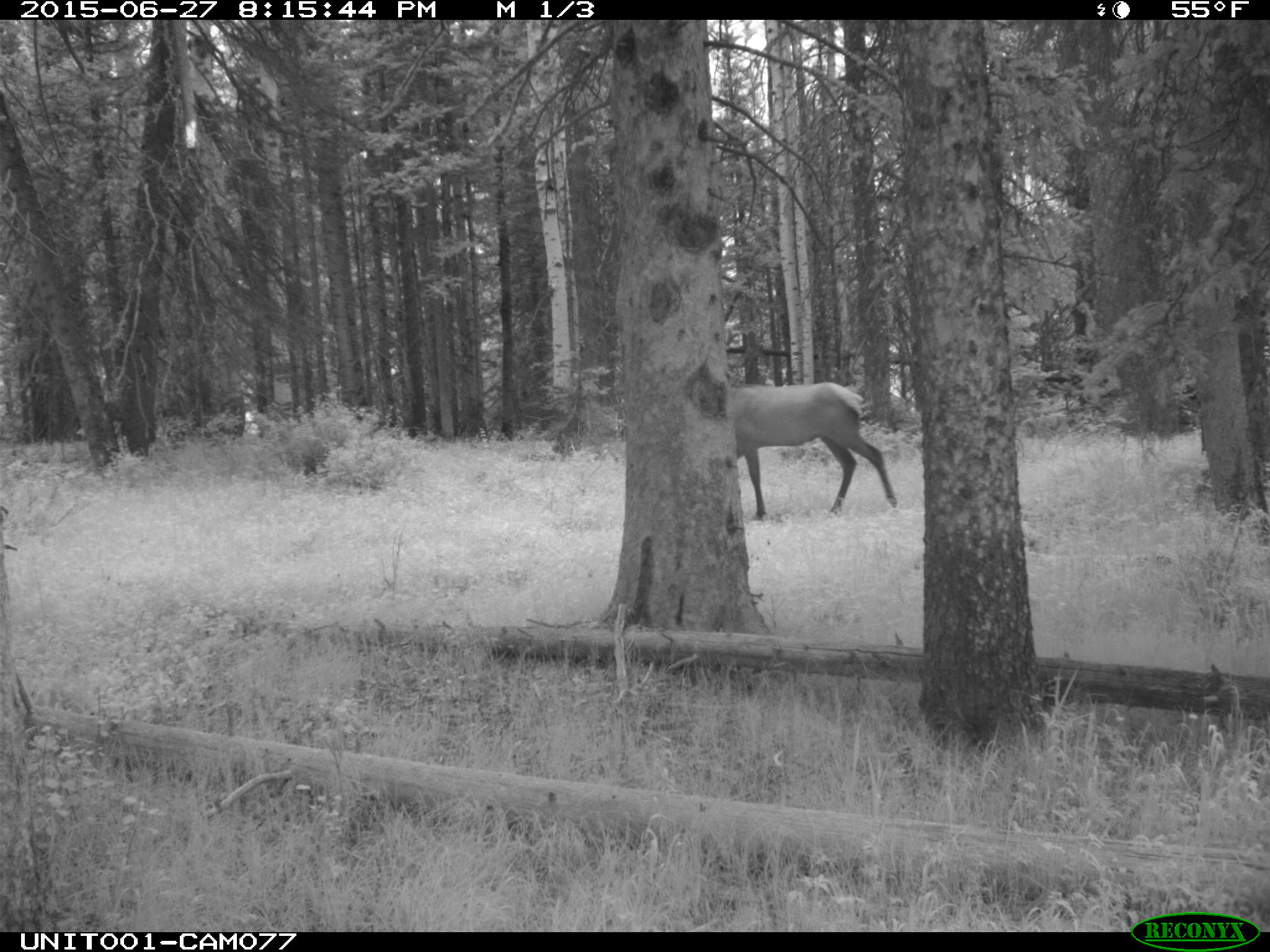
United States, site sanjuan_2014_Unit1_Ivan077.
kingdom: Animalia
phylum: Chordata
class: Mammalia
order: Artiodactyla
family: Cervidae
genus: Cervus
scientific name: Cervus elaphus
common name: red deer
Cervus elaphus (red deer).